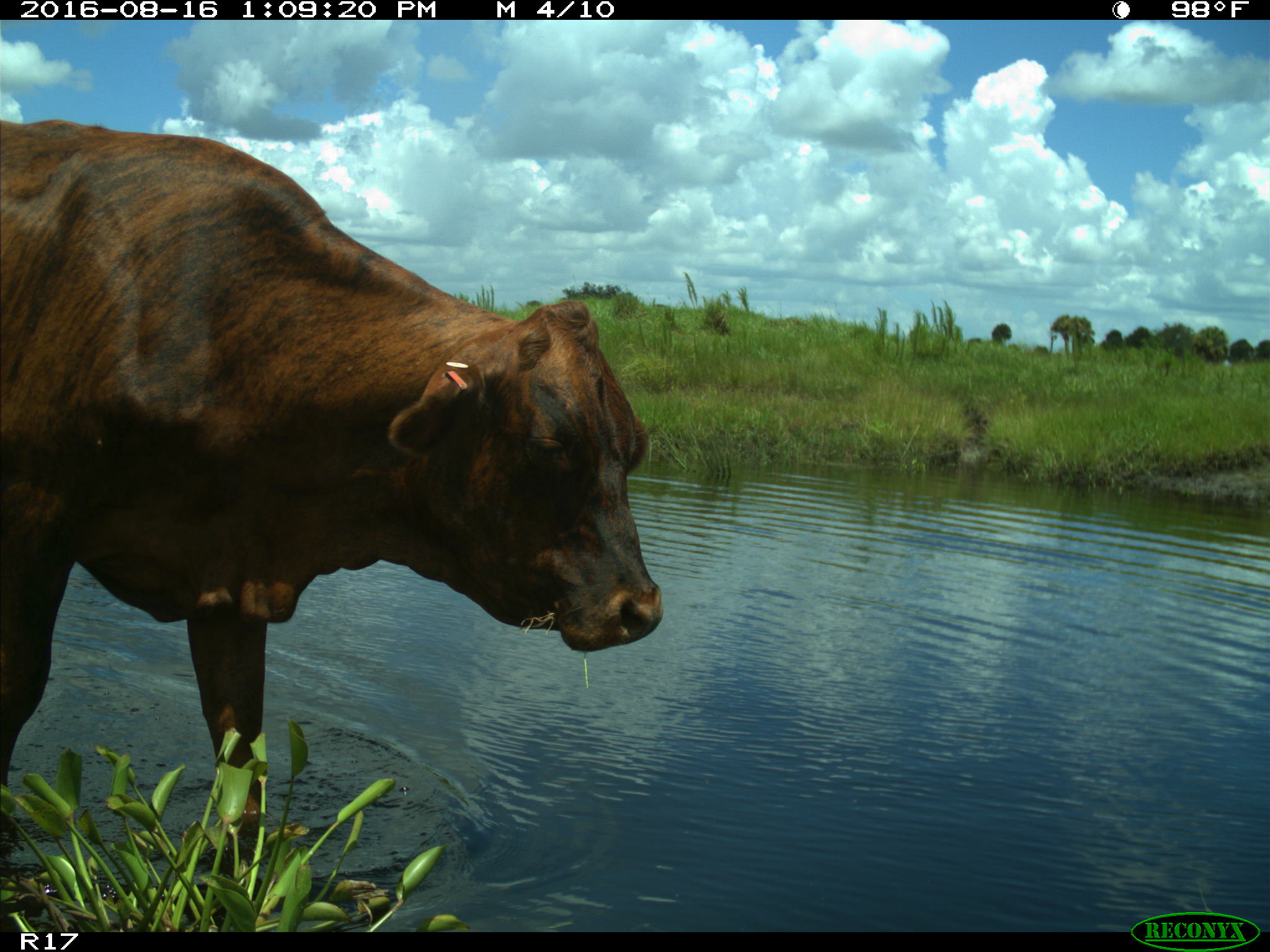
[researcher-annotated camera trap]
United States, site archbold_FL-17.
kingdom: Animalia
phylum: Chordata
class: Mammalia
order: Artiodactyla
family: Bovidae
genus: Bos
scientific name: Bos taurus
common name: domestic cow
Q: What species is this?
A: Bos taurus (domestic cow).